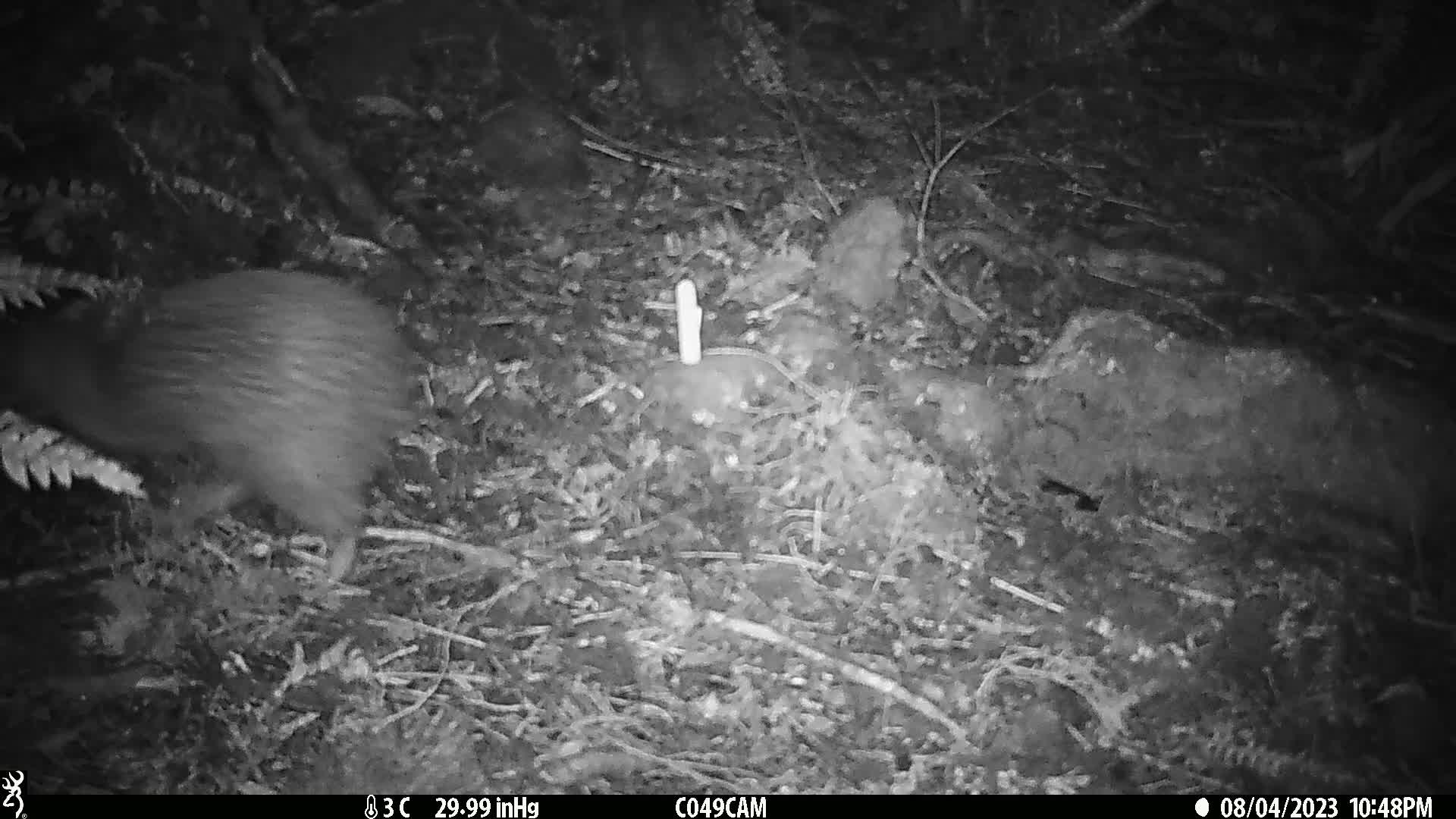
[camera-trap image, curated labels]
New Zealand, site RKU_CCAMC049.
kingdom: Animalia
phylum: Chordata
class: Aves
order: Apterygiformes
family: Apterygidae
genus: Apteryx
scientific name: Apteryx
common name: kiwi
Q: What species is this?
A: Kiwi (Apteryx).